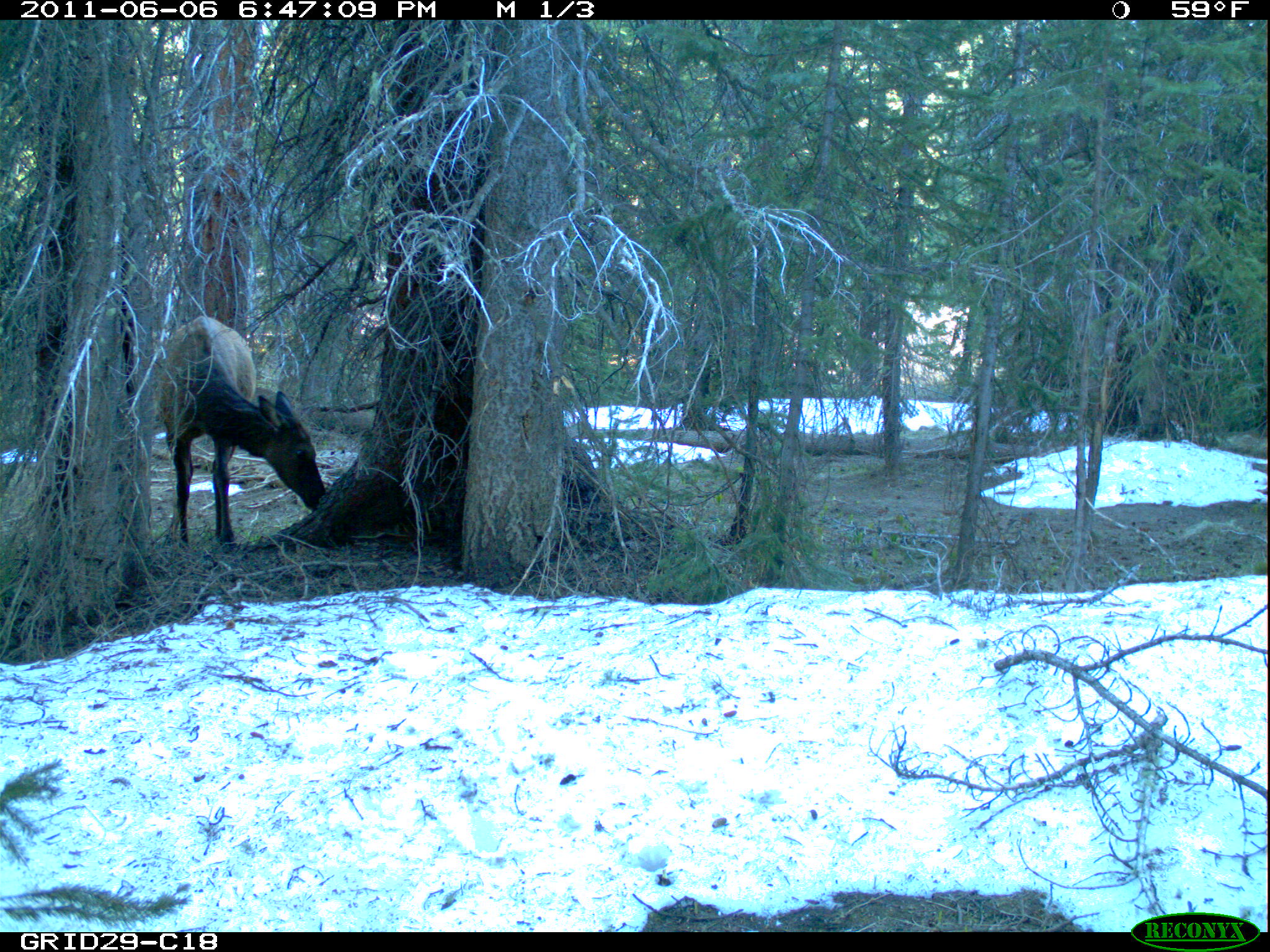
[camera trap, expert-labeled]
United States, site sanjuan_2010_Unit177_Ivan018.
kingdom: Animalia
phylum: Chordata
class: Mammalia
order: Artiodactyla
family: Cervidae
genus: Cervus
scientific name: Cervus elaphus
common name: red deer